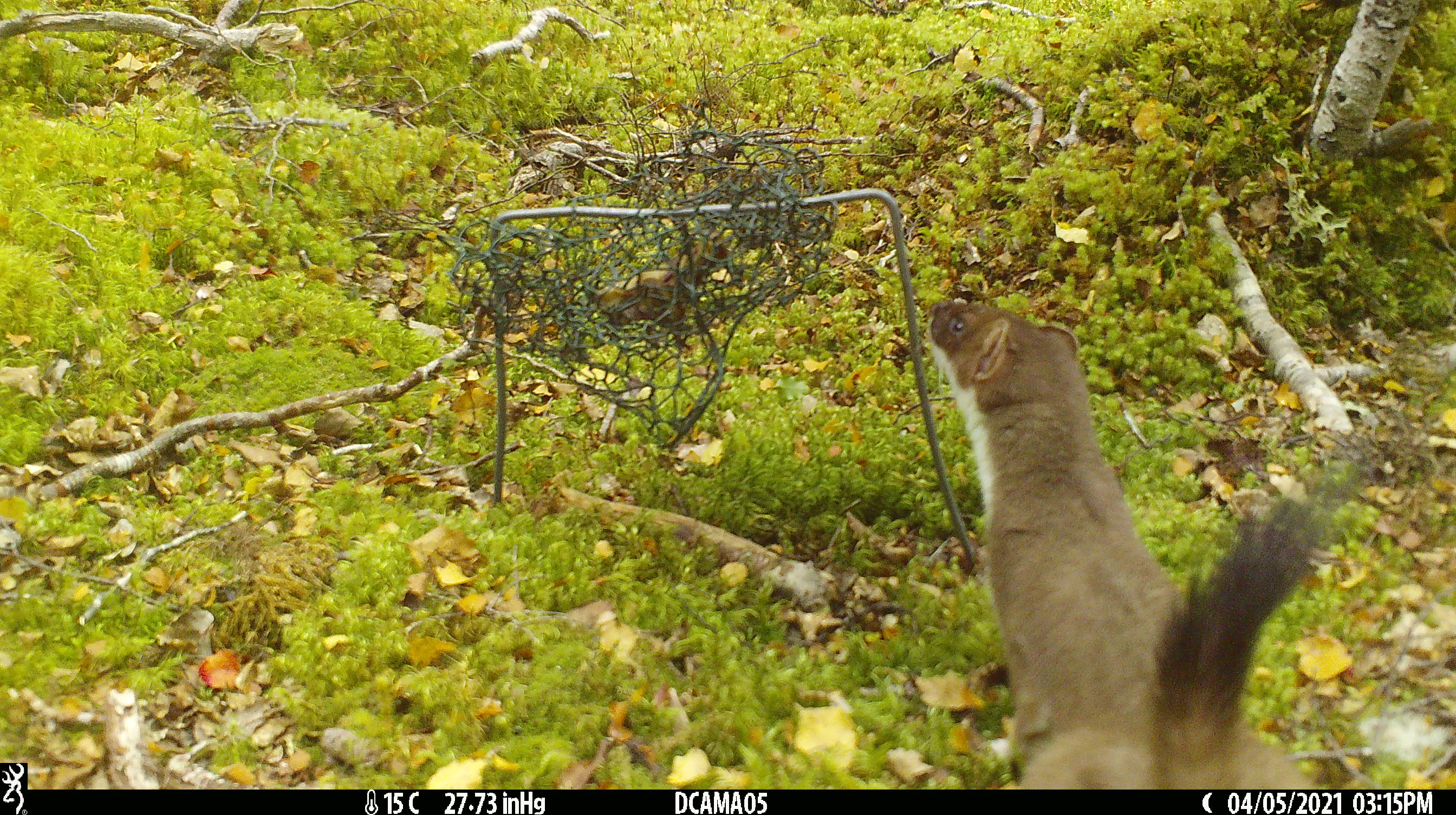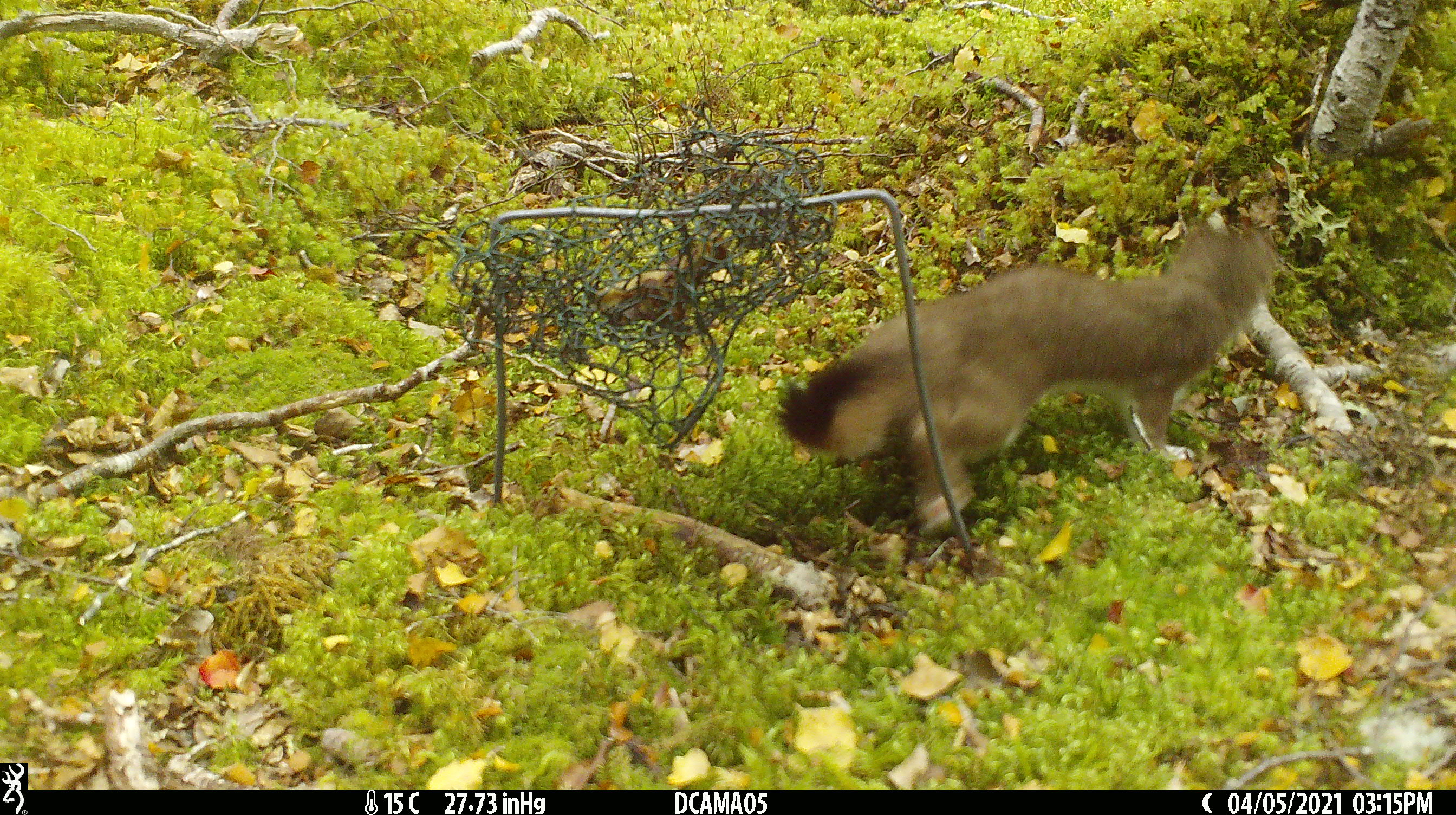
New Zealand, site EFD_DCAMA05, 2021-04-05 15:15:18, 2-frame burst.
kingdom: Animalia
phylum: Chordata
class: Mammalia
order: Carnivora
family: Mustelidae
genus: Mustela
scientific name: Mustela erminea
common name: stoat